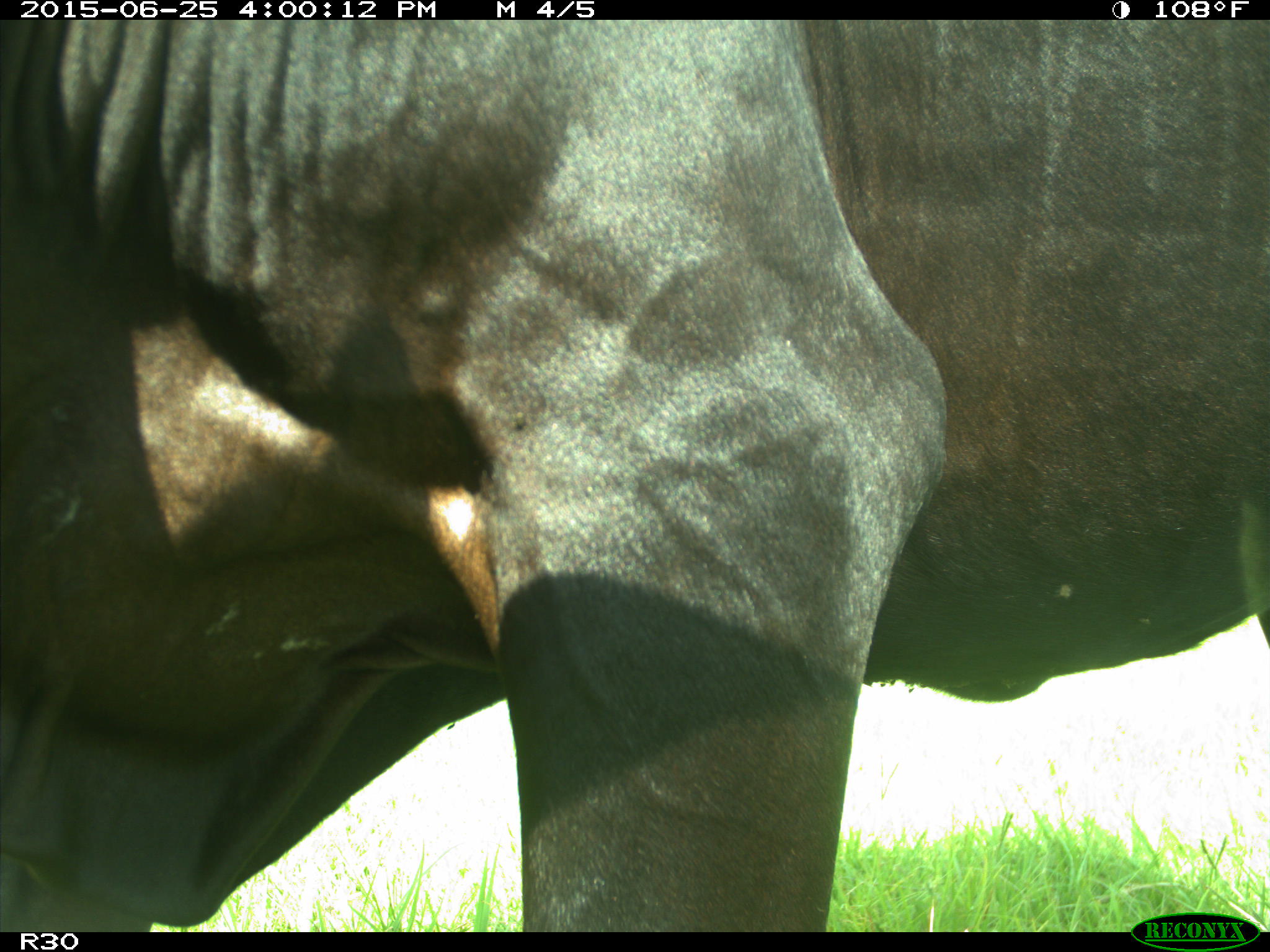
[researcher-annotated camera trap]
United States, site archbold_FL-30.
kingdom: Animalia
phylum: Chordata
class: Mammalia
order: Artiodactyla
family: Bovidae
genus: Bos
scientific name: Bos taurus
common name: domestic cow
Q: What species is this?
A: Bos taurus (domestic cow).